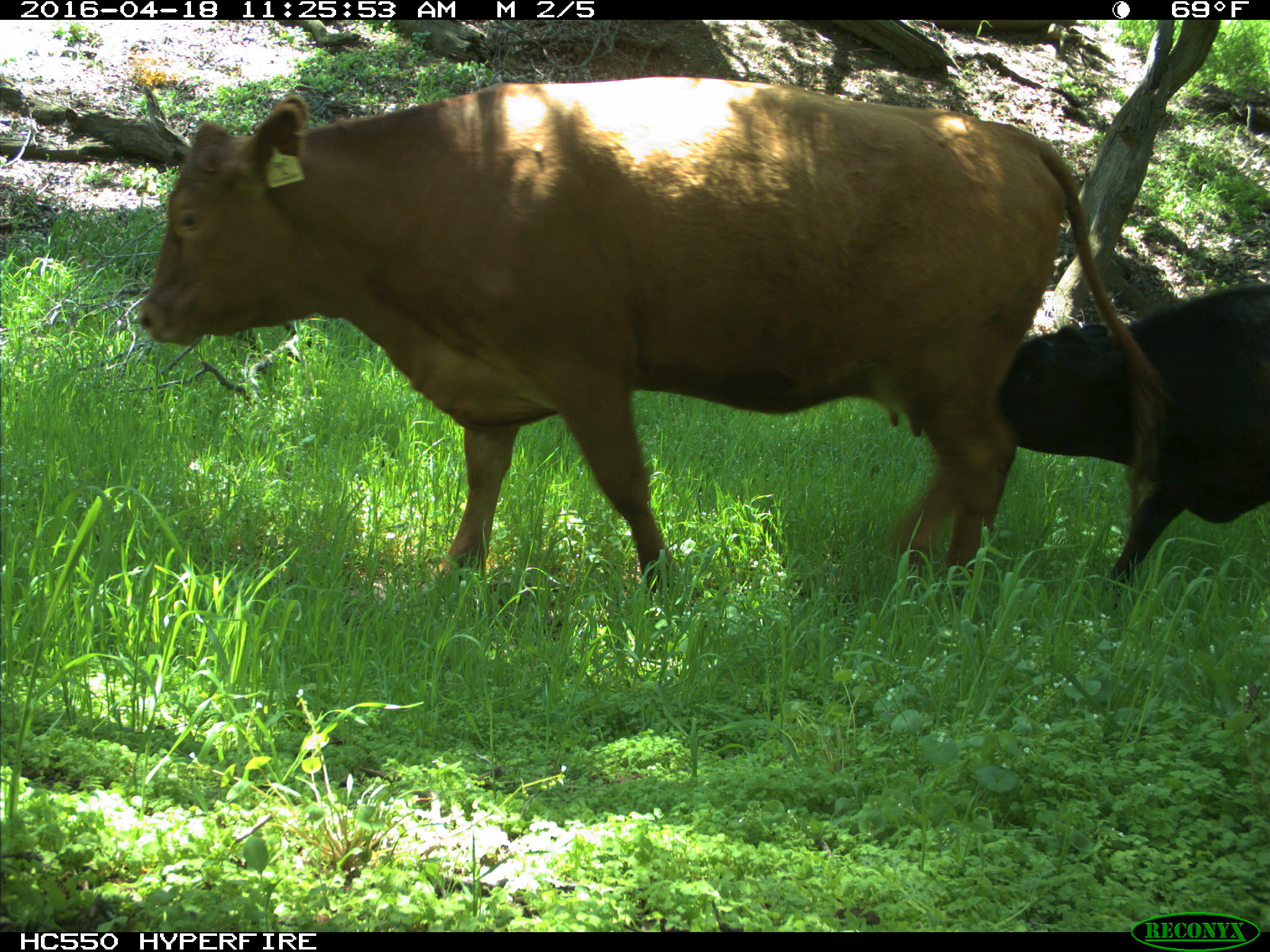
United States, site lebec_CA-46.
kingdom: Animalia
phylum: Chordata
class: Mammalia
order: Artiodactyla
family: Bovidae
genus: Bos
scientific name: Bos taurus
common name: domestic cow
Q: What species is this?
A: Bos taurus (domestic cow).